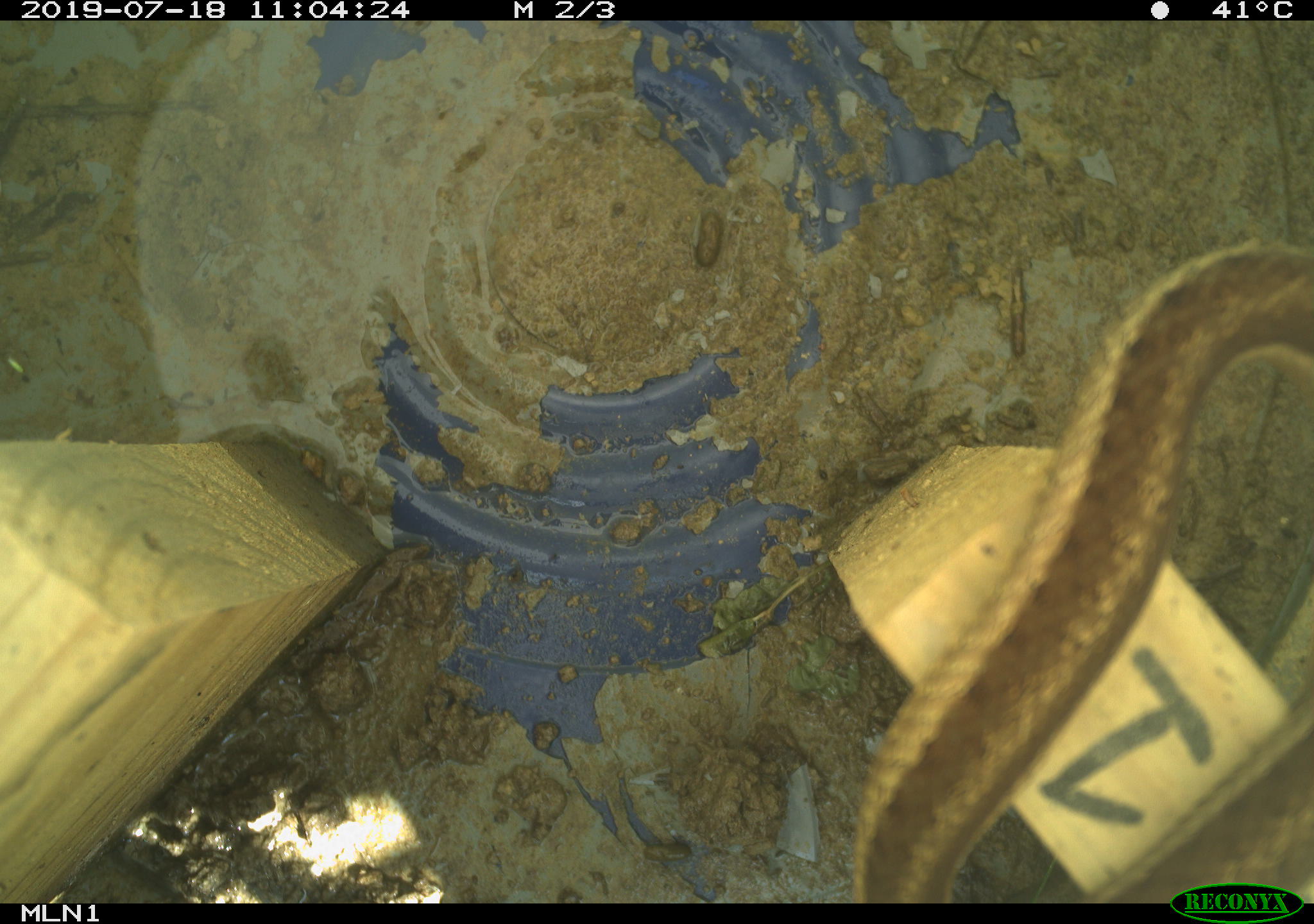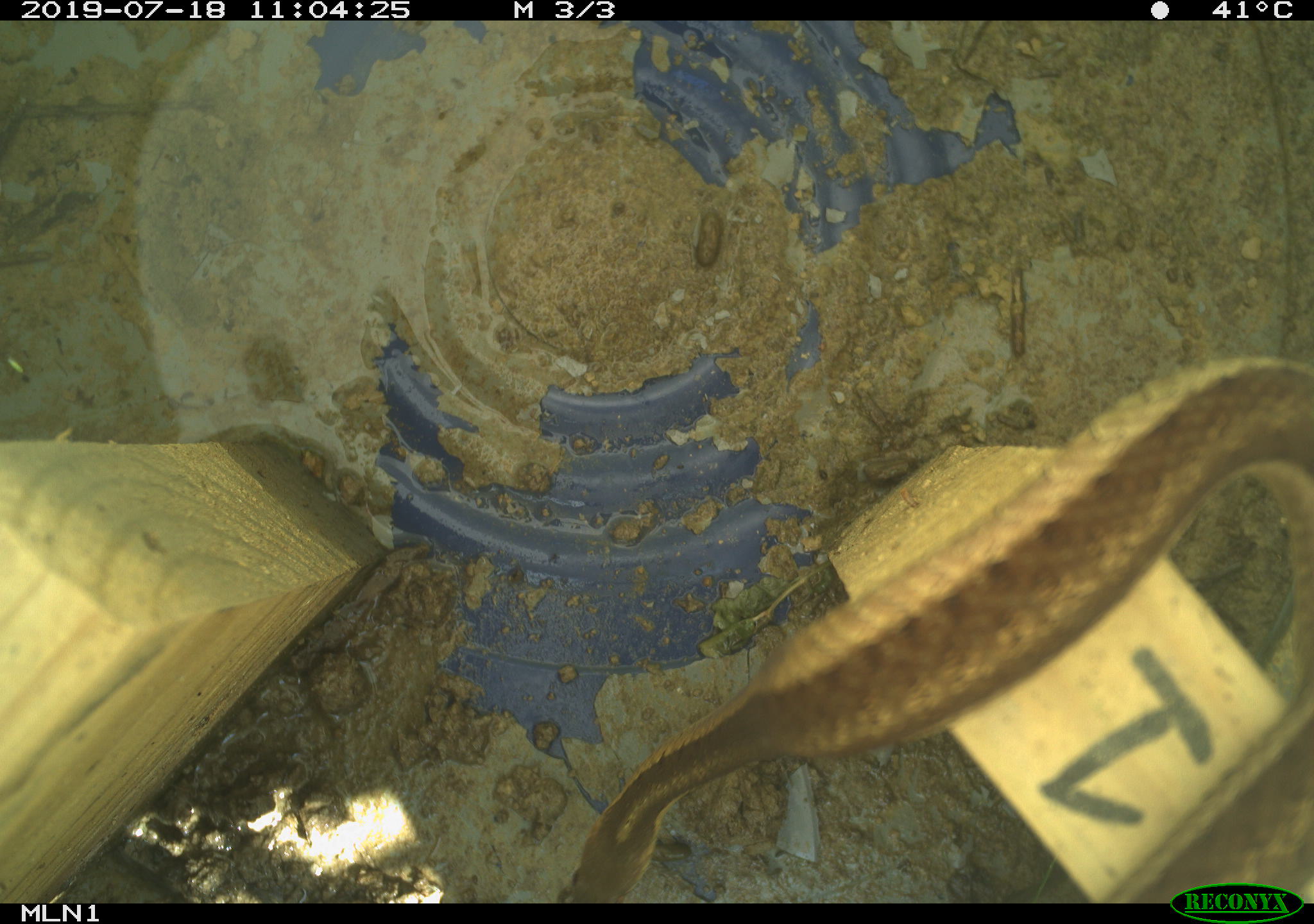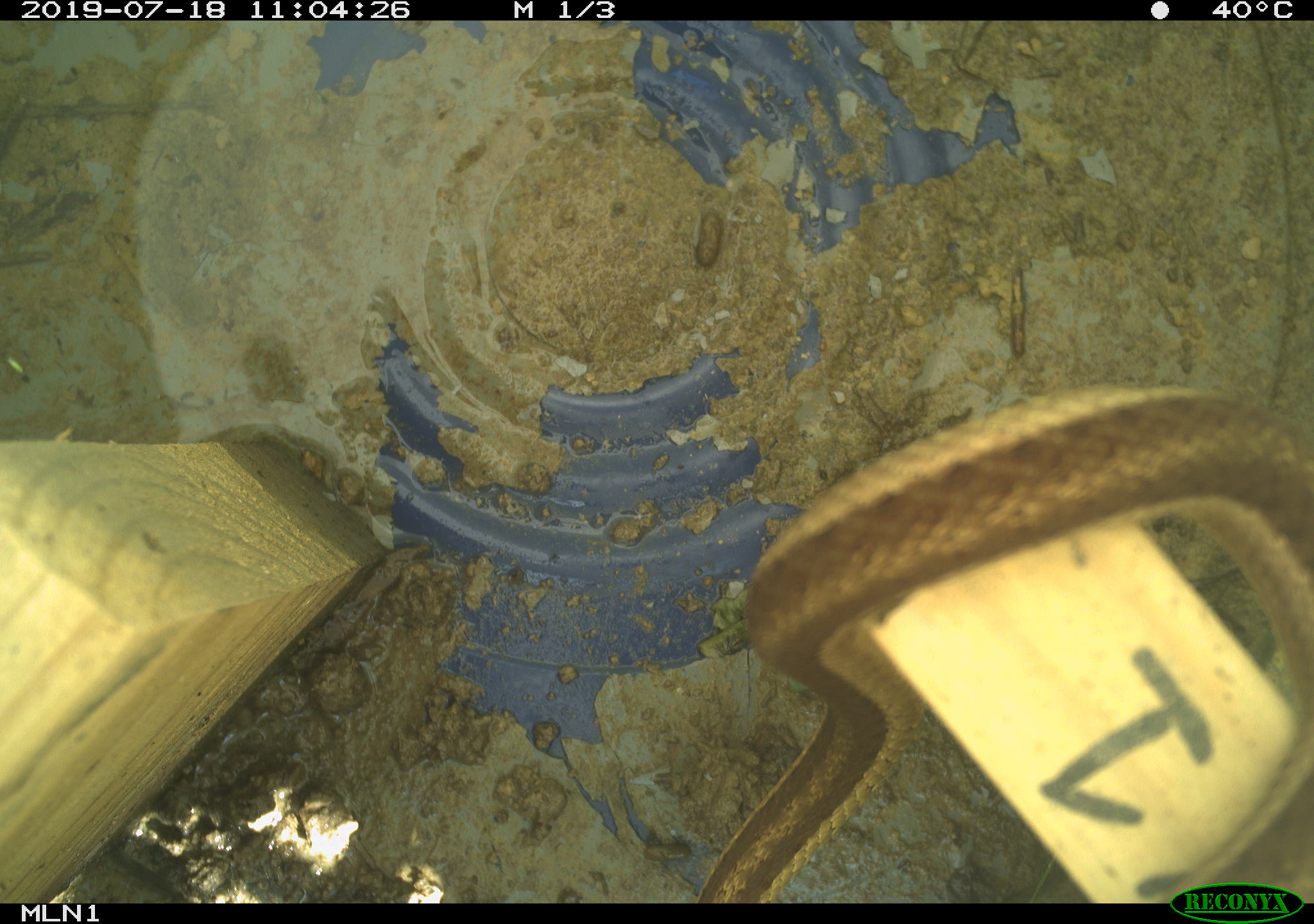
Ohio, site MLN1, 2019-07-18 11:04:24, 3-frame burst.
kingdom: Animalia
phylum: Chordata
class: Reptilia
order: Squamata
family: Colubridae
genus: Thamnophis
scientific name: Thamnophis sirtalis sirtalis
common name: eastern gartersnake